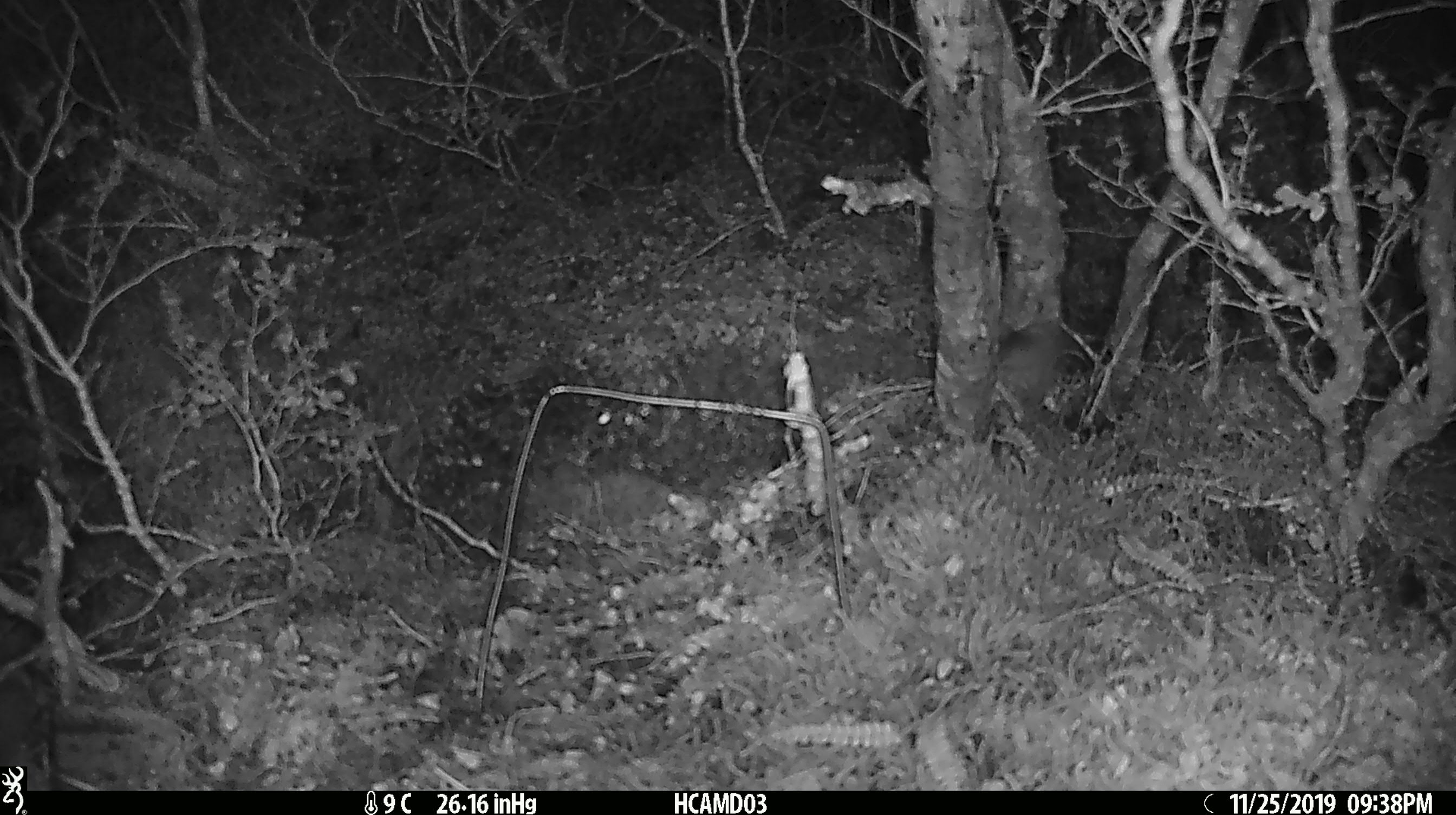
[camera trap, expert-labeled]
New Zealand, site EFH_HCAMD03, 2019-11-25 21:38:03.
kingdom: Animalia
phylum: Chordata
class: Mammalia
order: Rodentia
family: Muridae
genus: Mus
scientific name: Mus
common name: mouse